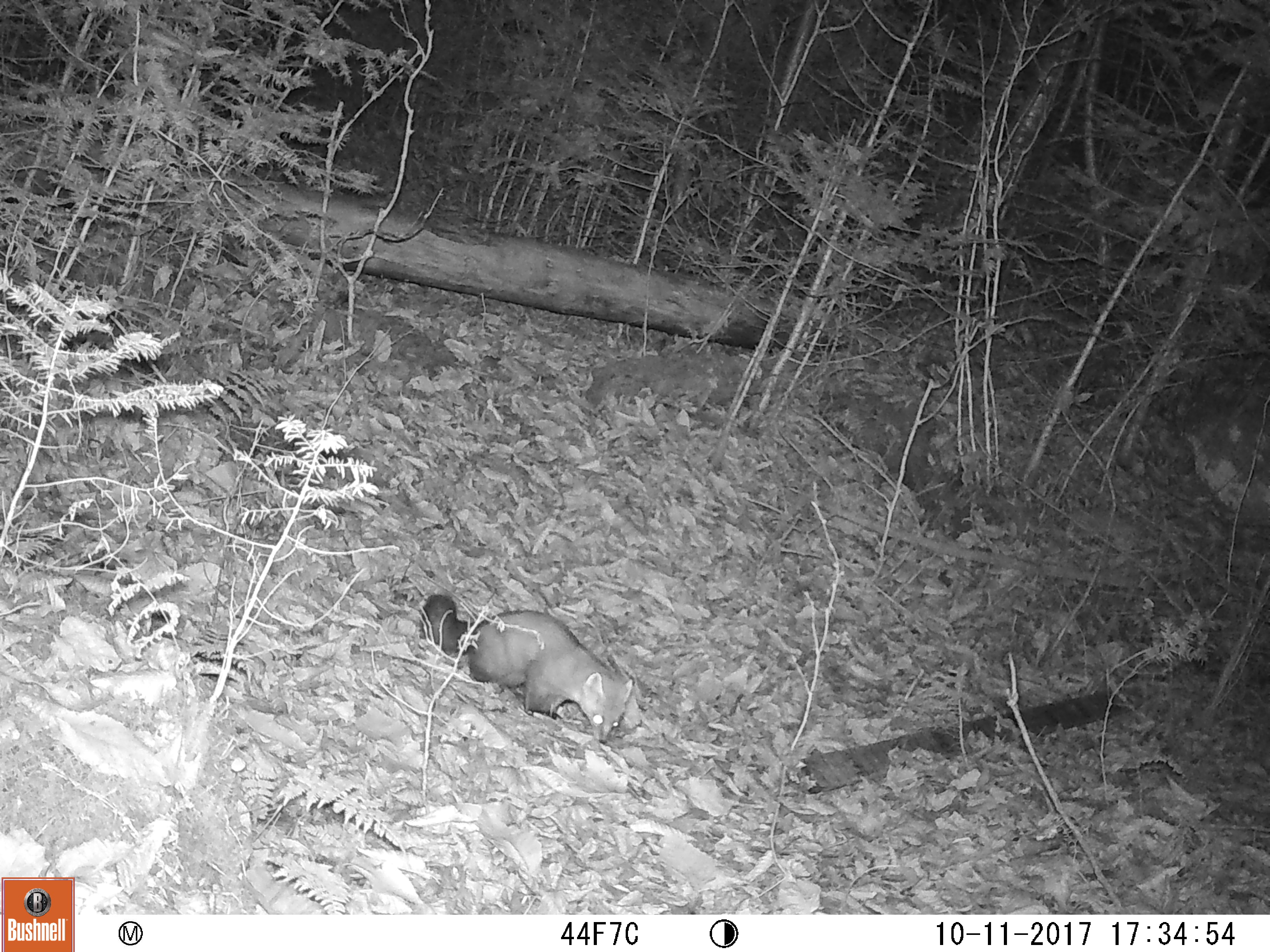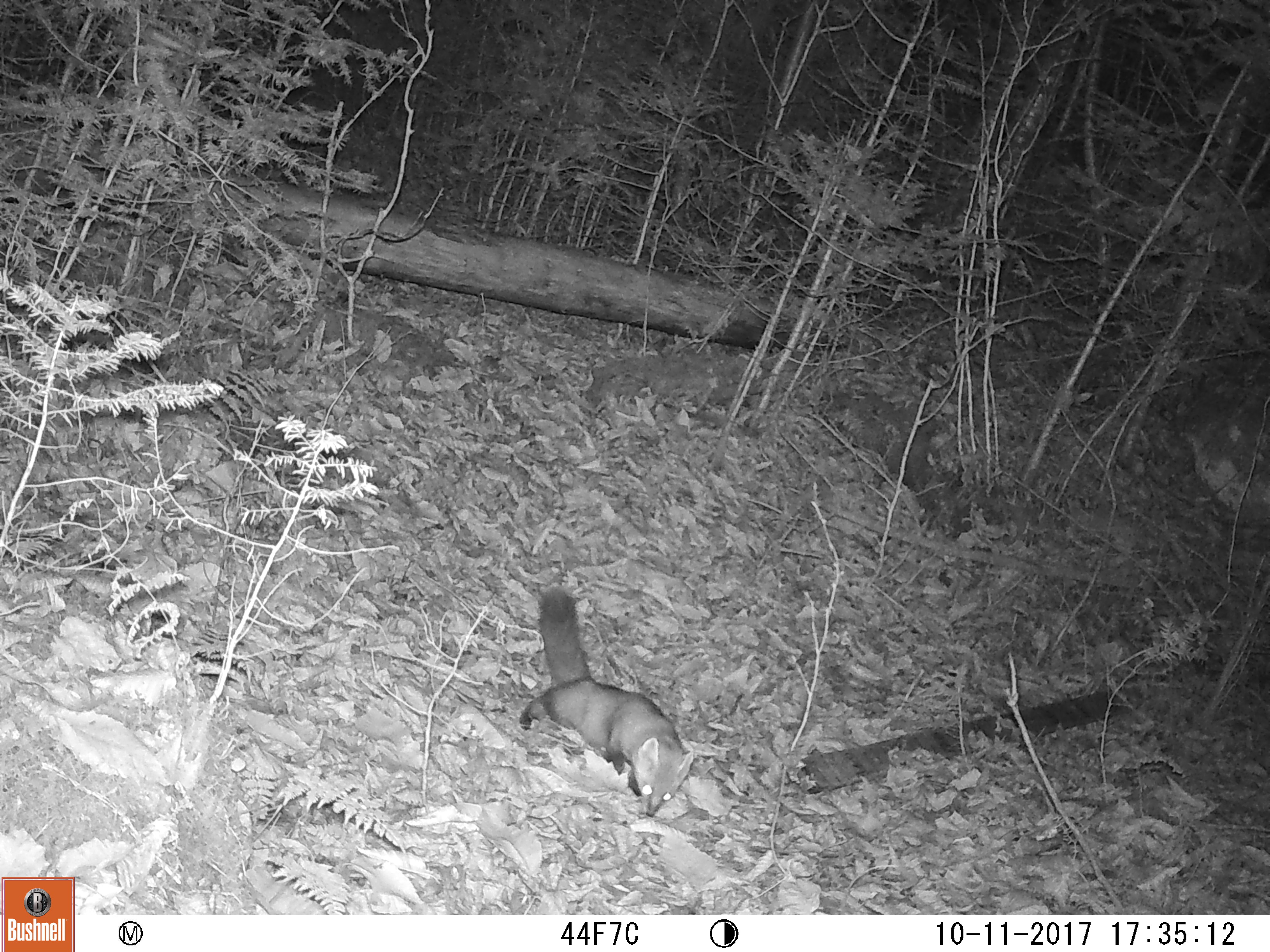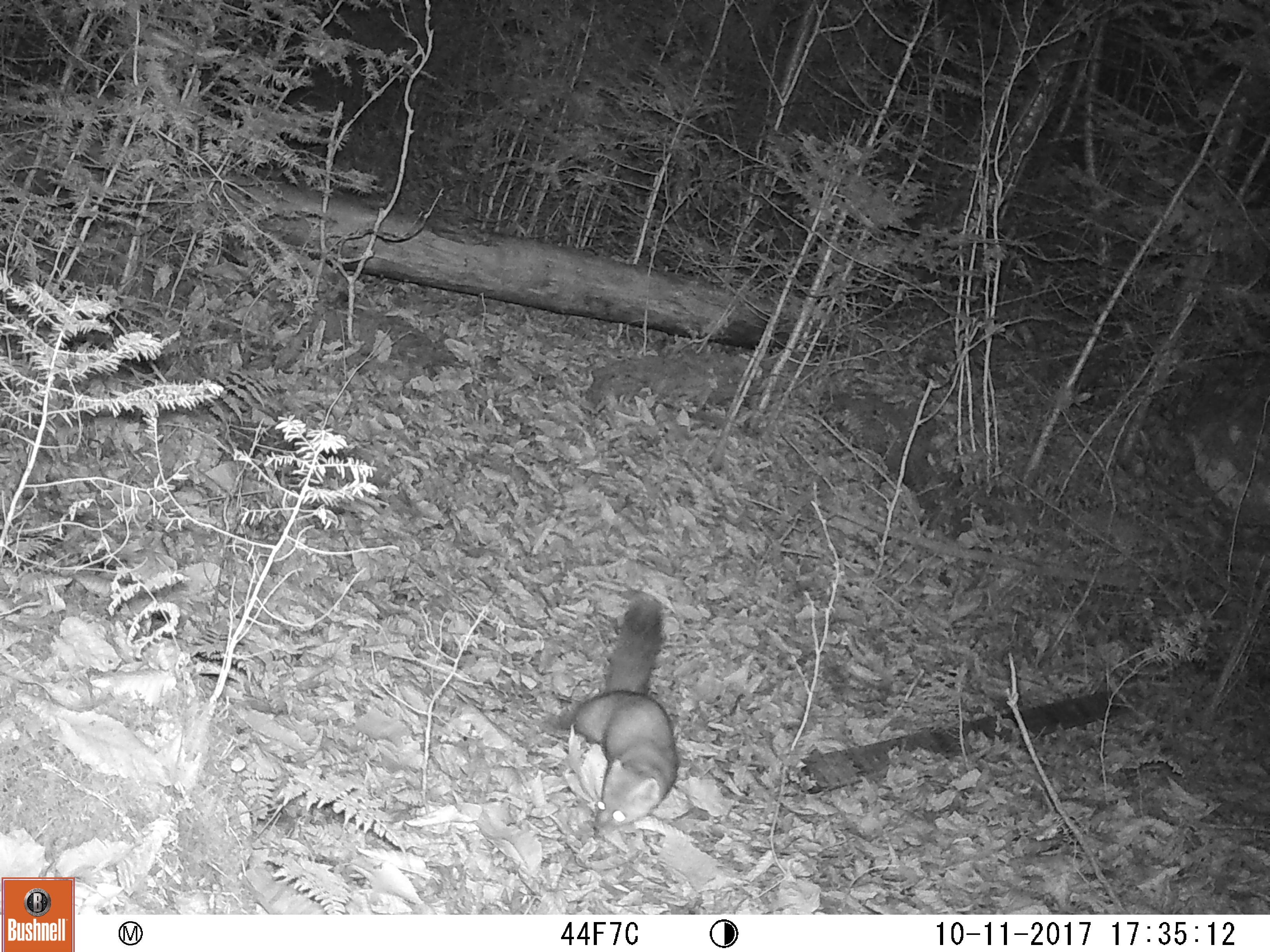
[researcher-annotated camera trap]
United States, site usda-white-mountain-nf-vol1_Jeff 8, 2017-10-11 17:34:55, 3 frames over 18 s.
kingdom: Animalia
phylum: Chordata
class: Mammalia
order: Carnivora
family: Mustelidae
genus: Martes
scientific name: Martes americana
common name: american marten